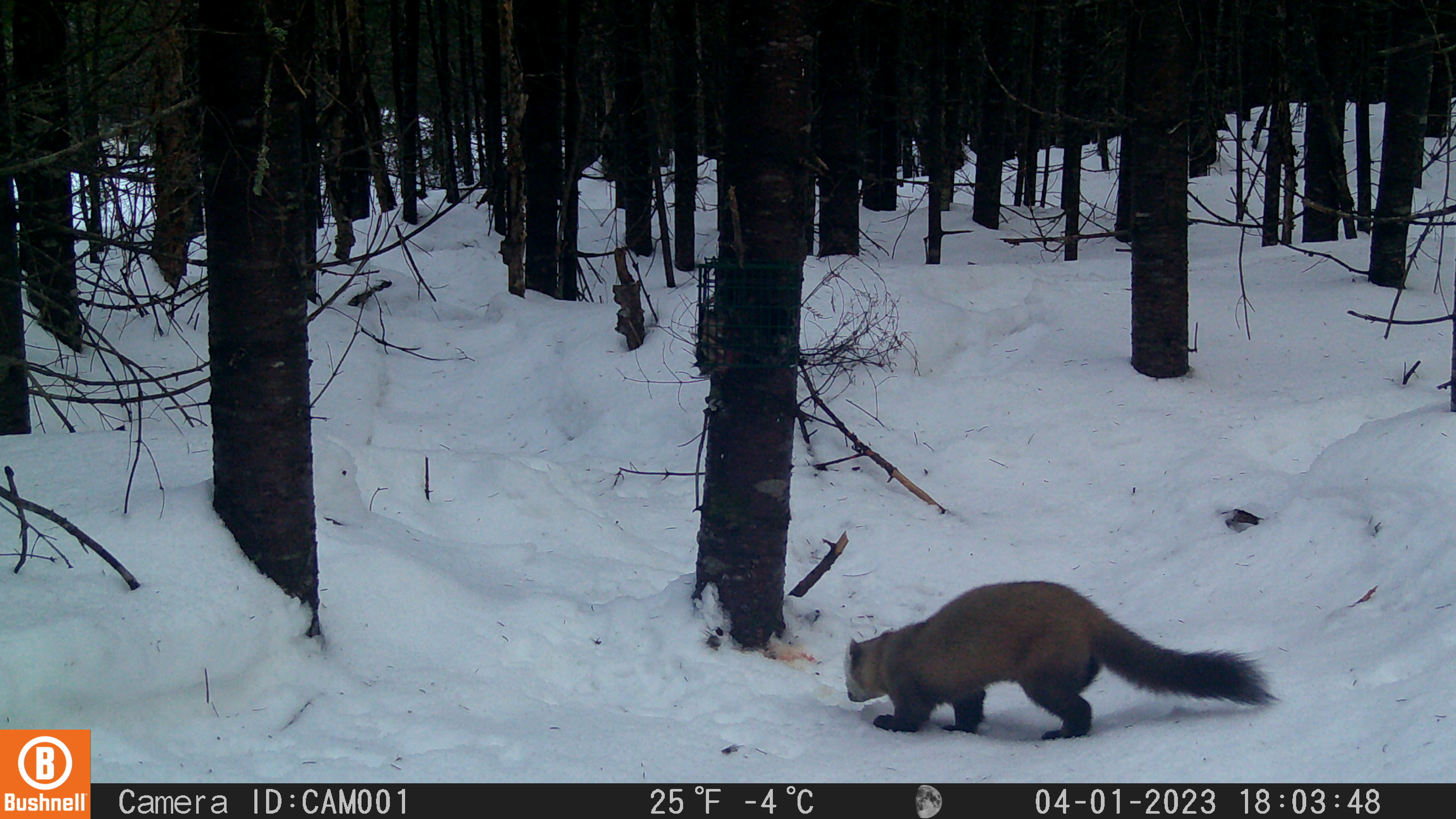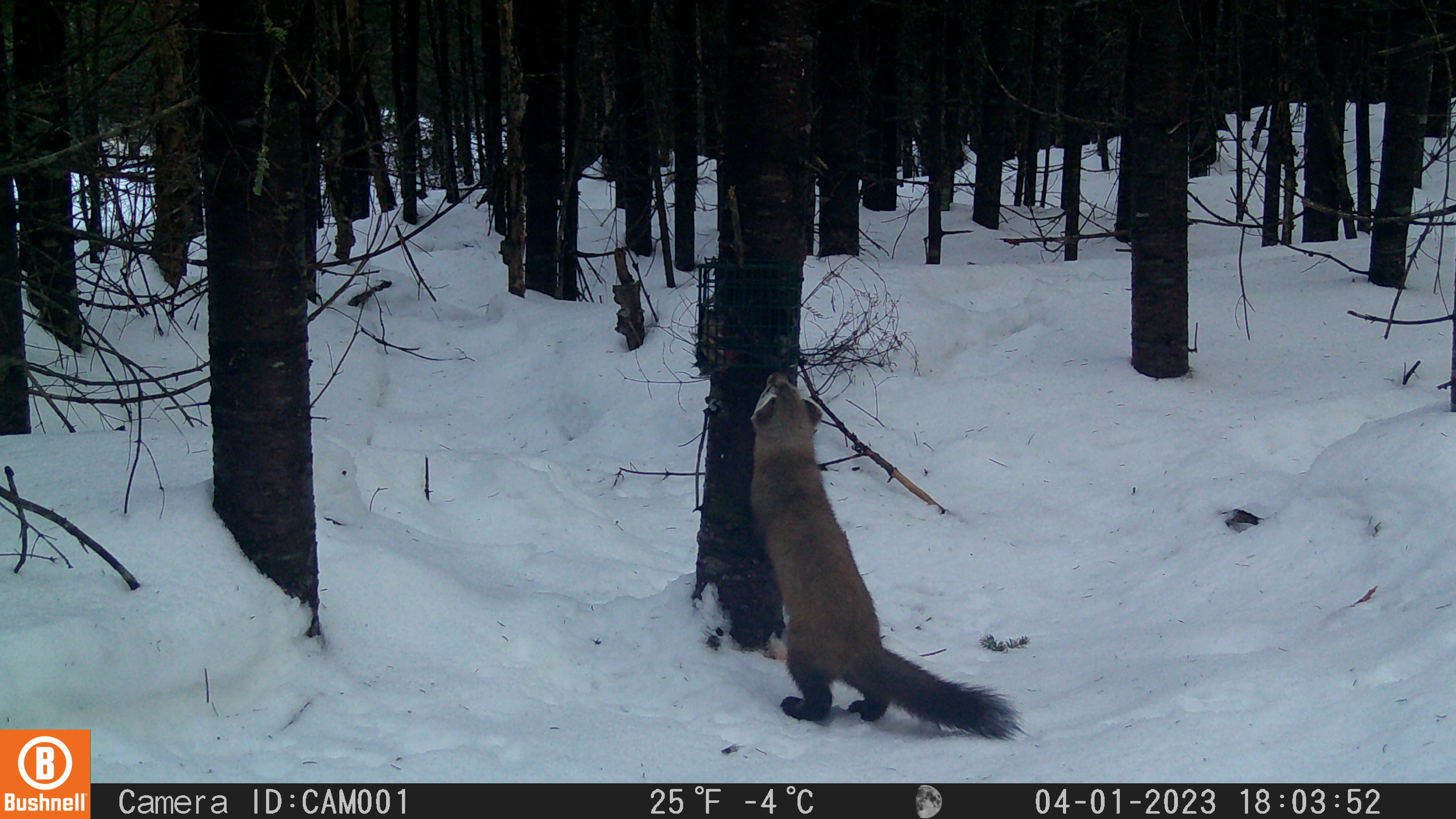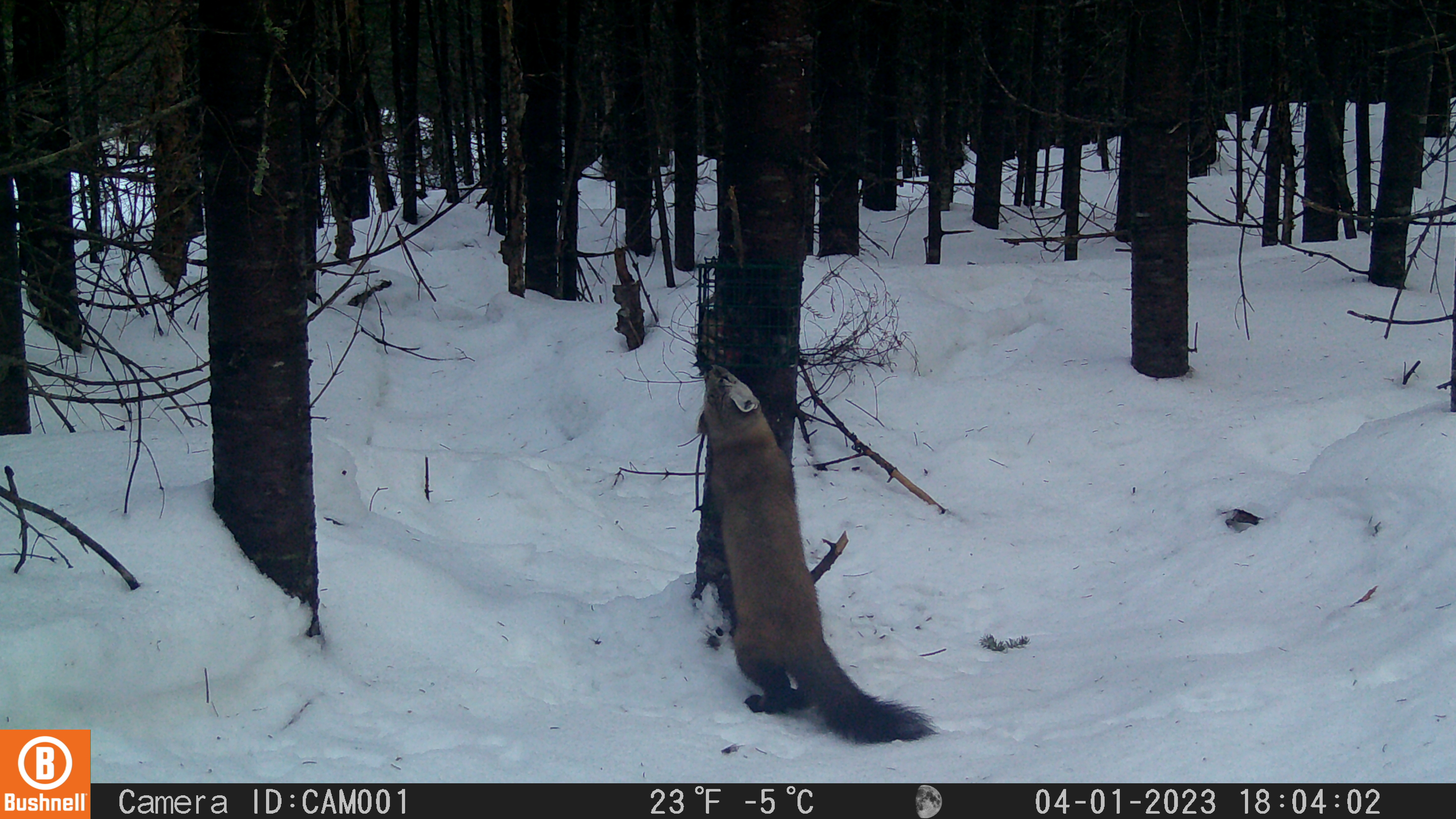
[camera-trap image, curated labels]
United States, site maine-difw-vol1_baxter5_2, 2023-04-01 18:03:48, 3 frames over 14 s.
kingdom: Animalia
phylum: Chordata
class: Mammalia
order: Carnivora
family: Mustelidae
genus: Martes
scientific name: Martes americana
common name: american marten